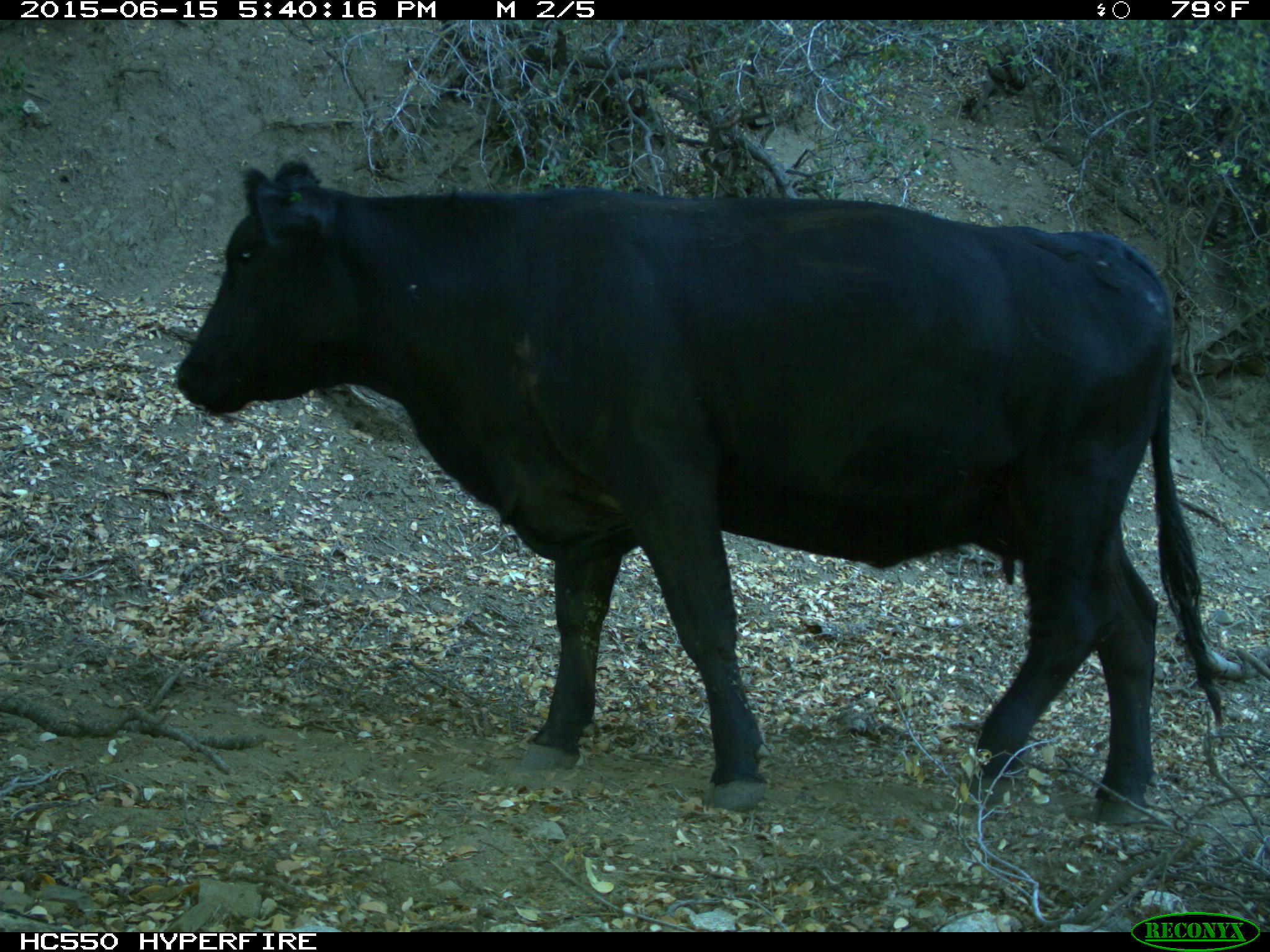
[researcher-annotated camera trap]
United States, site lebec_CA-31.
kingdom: Animalia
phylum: Chordata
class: Mammalia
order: Artiodactyla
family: Bovidae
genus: Bos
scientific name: Bos taurus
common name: domestic cow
Bos taurus (domestic cow).